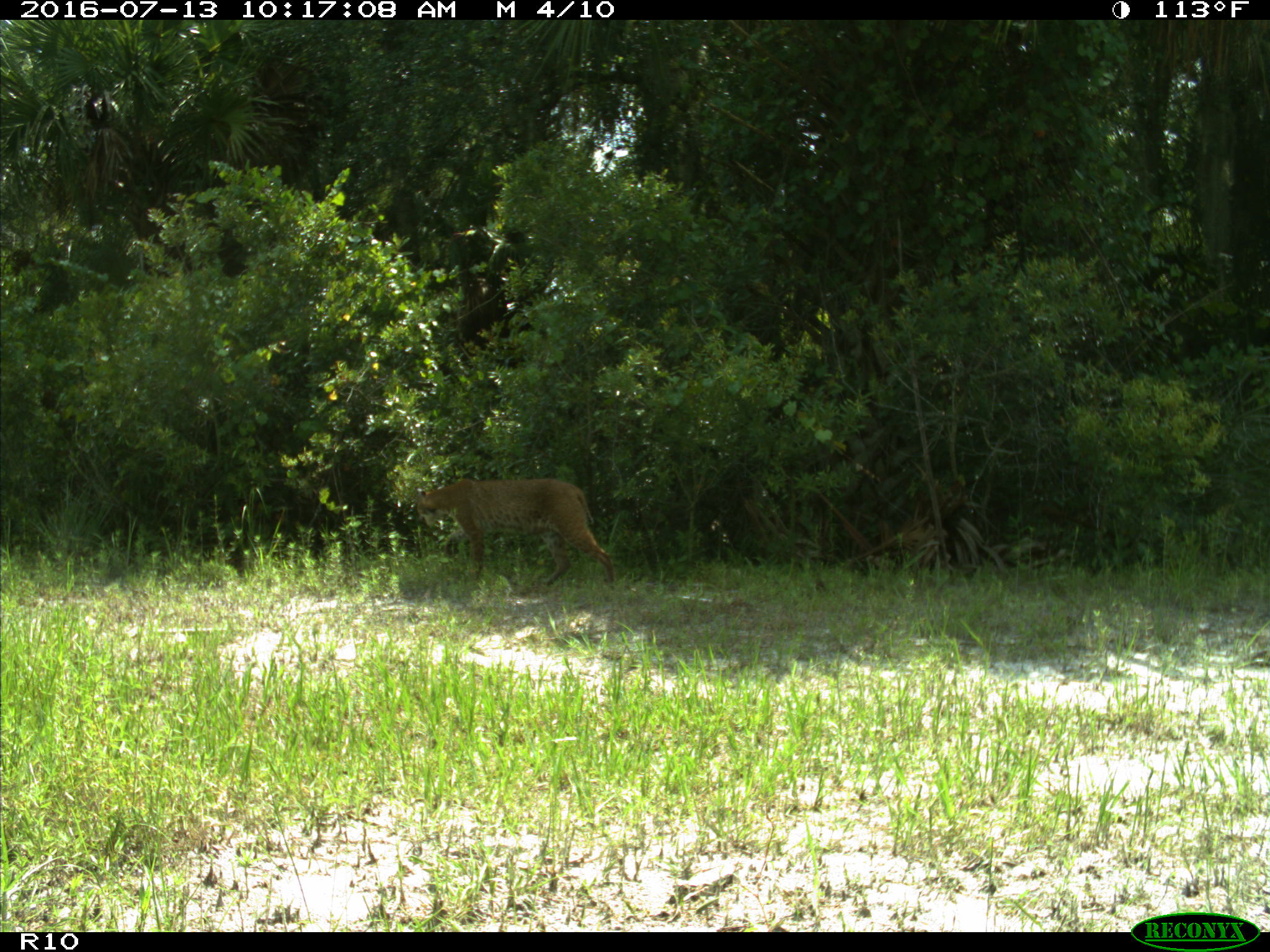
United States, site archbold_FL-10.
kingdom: Animalia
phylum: Chordata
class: Mammalia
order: Carnivora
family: Felidae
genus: Lynx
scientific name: Lynx rufus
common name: bobcat